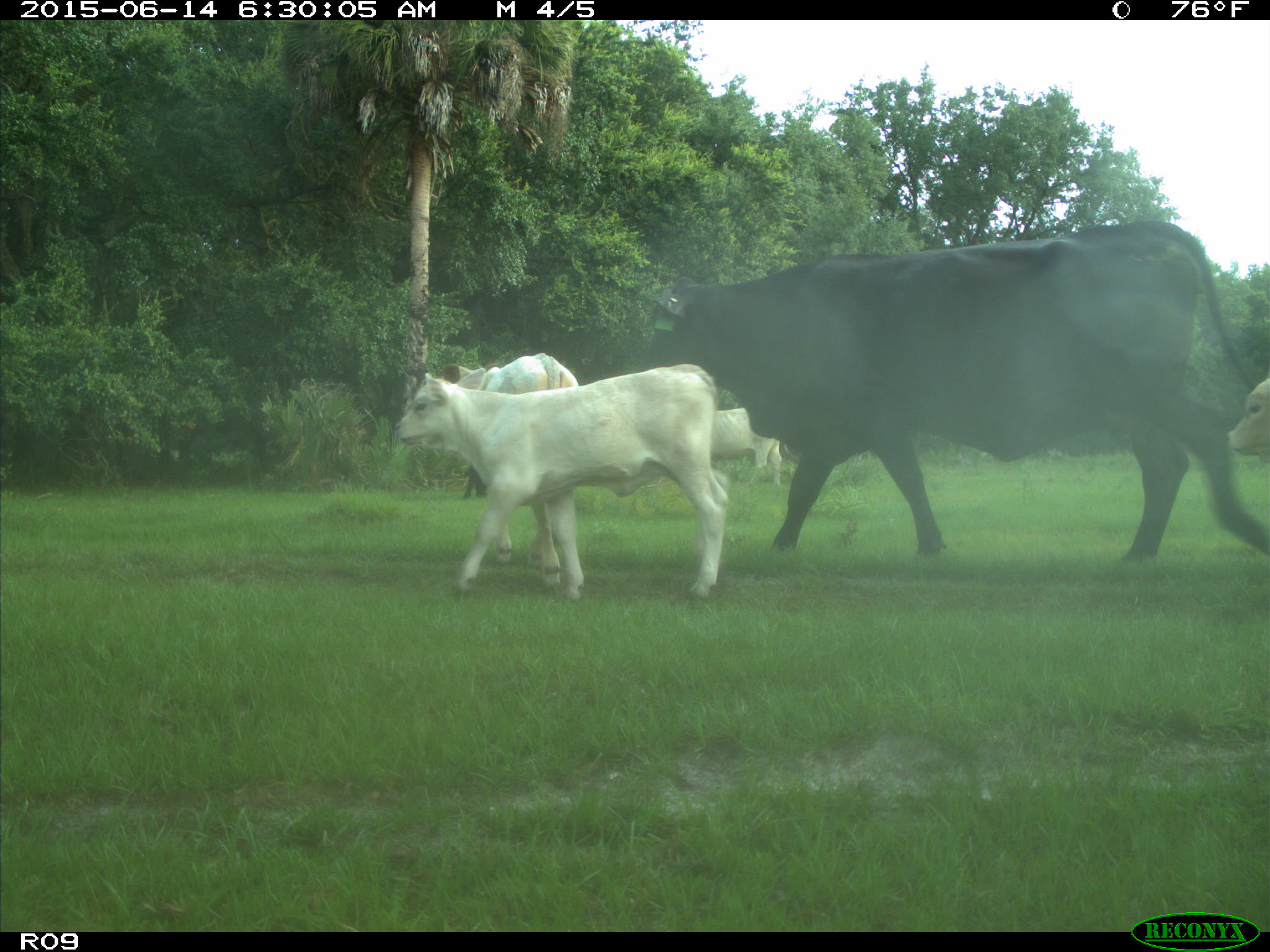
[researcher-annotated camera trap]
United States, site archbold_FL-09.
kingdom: Animalia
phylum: Chordata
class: Mammalia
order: Artiodactyla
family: Bovidae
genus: Bos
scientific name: Bos taurus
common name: domestic cow